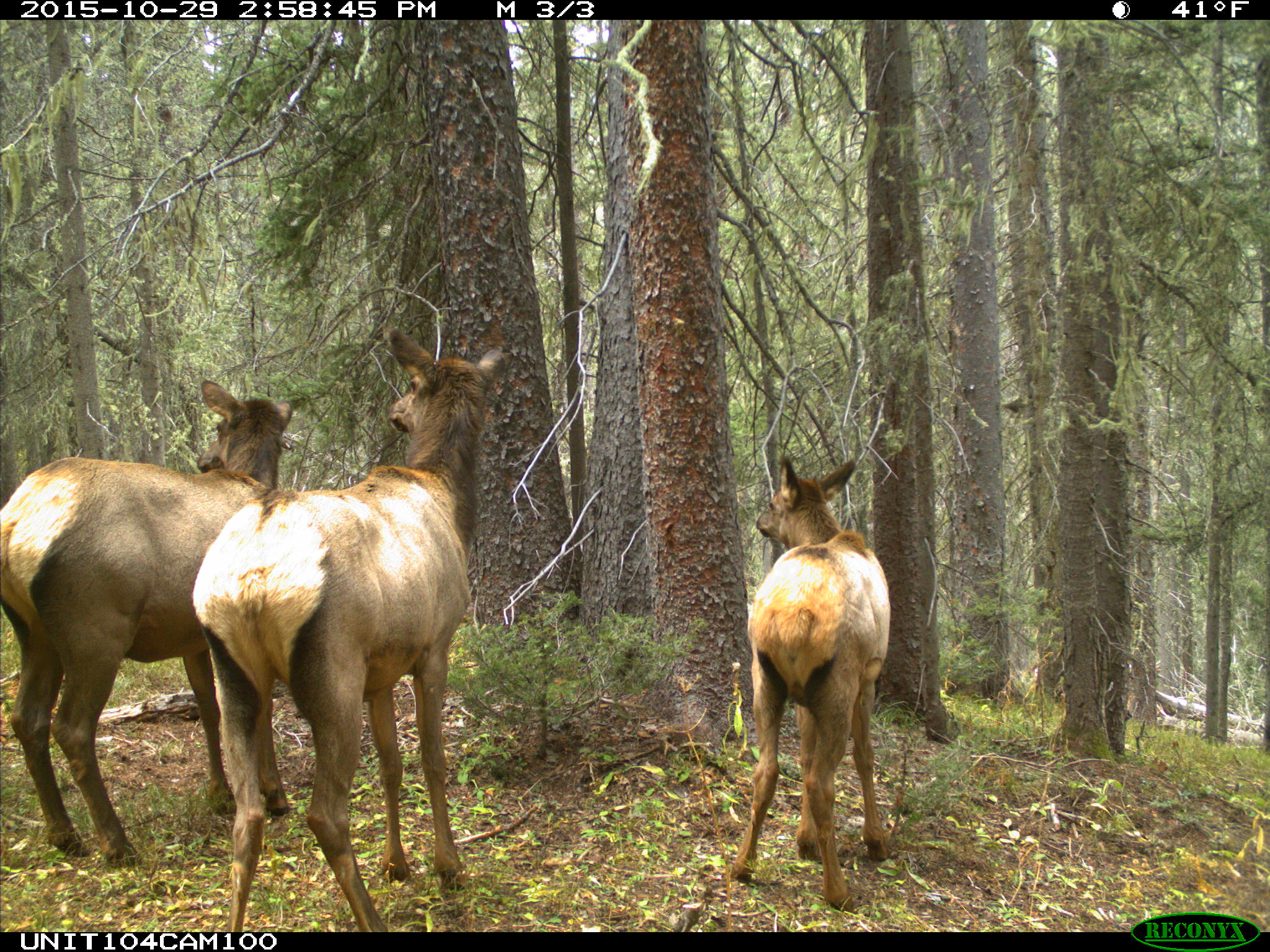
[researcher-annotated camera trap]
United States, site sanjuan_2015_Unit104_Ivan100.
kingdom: Animalia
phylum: Chordata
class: Mammalia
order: Artiodactyla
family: Cervidae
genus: Cervus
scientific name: Cervus elaphus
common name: red deer